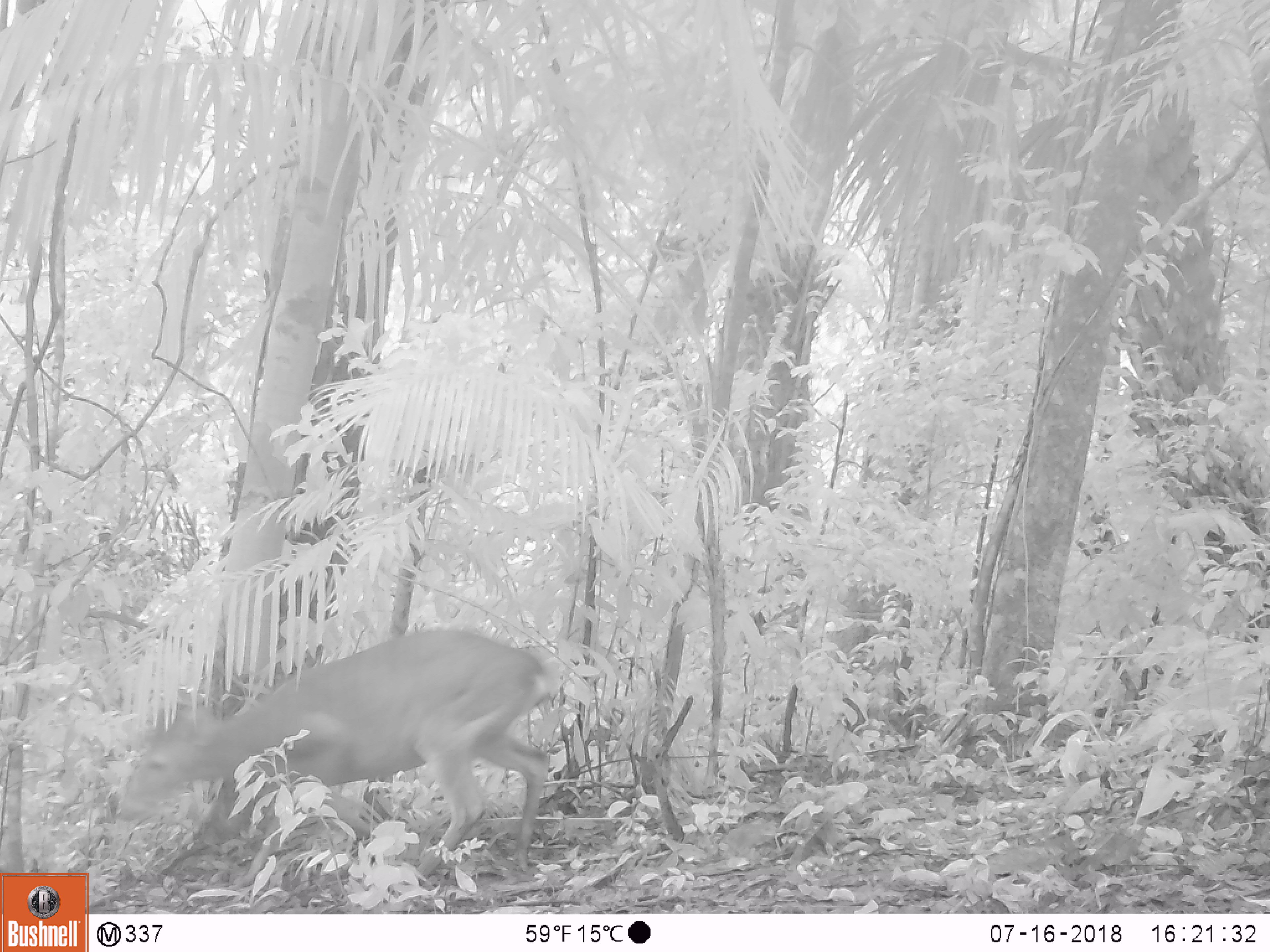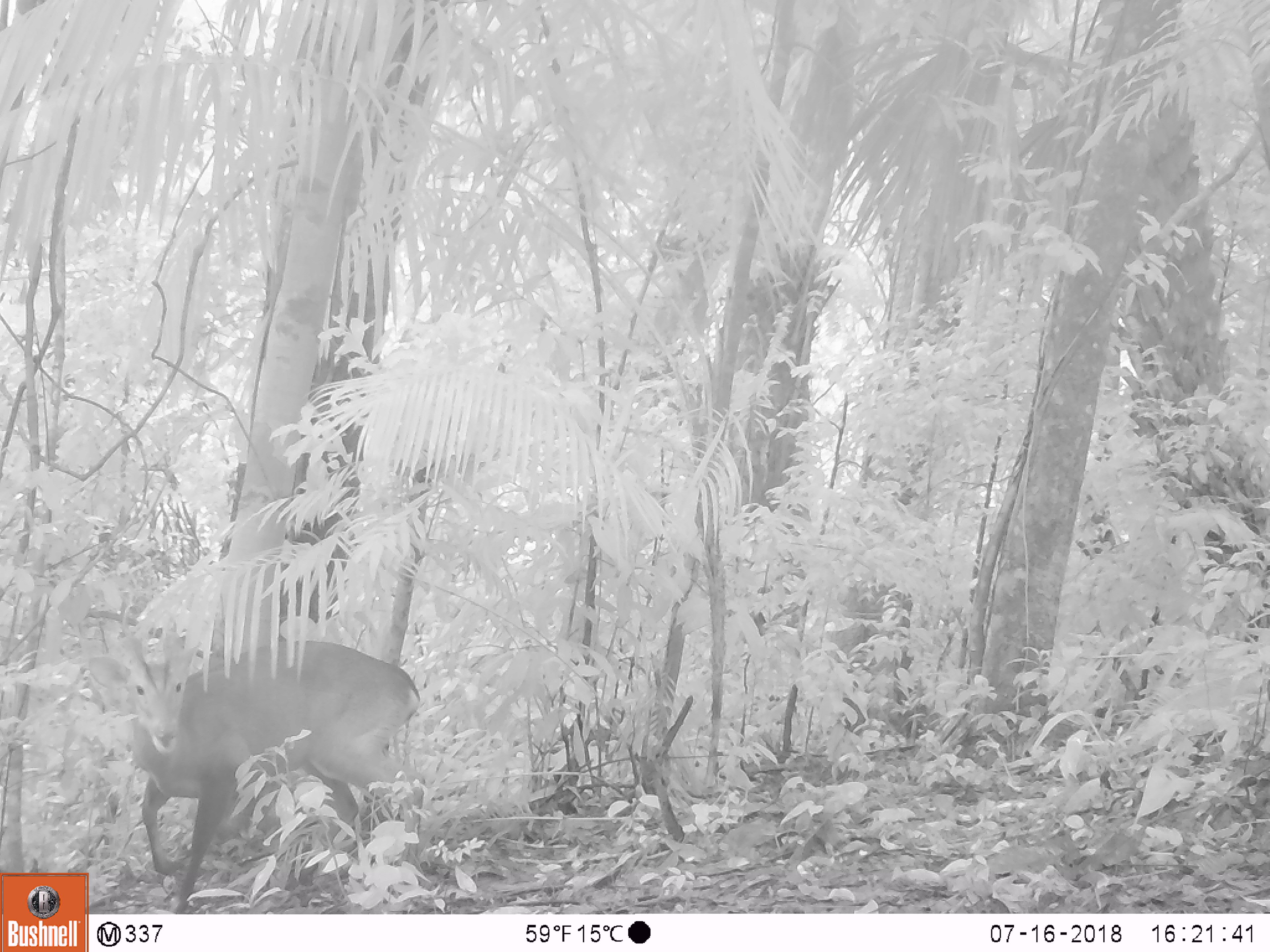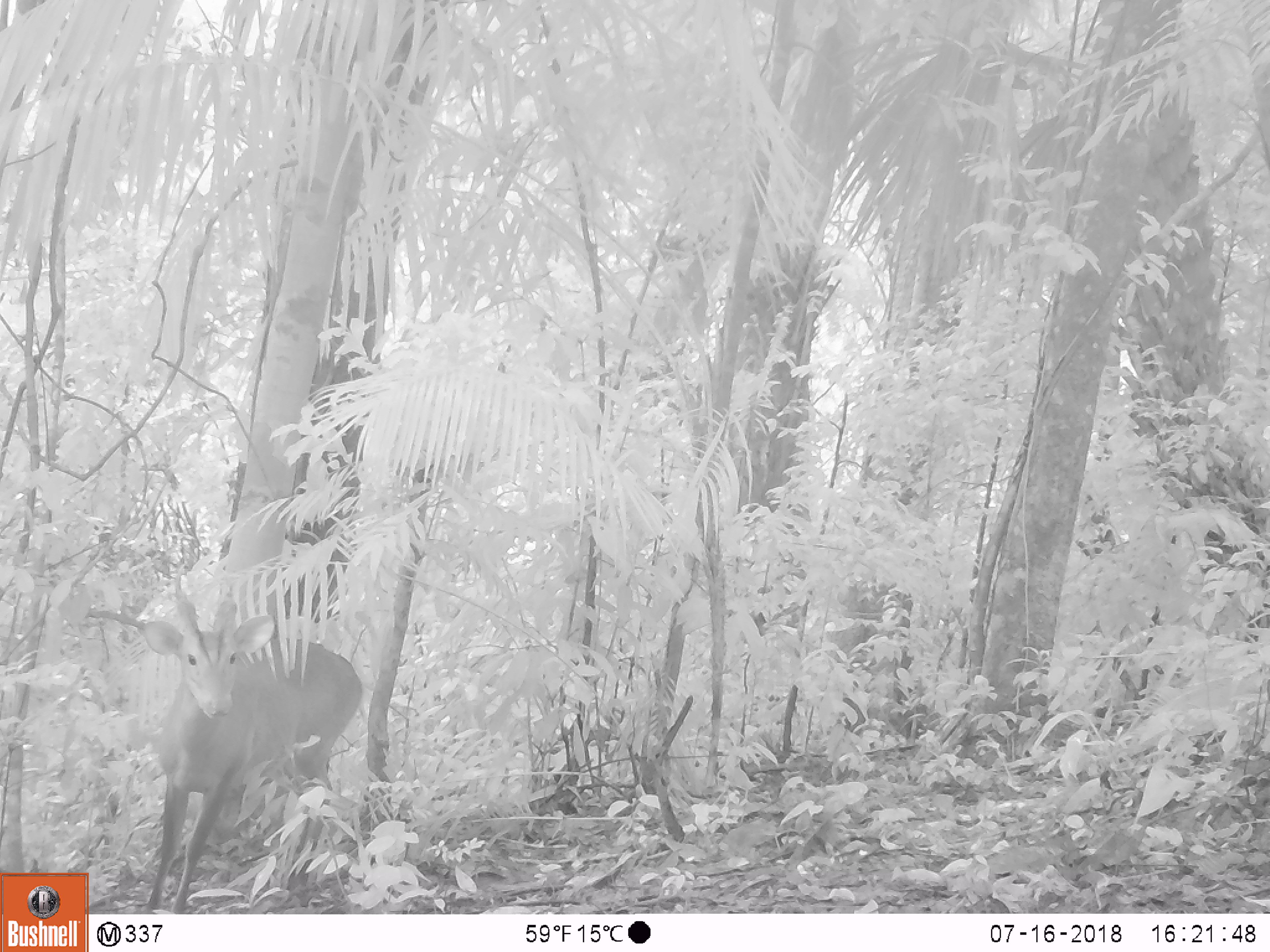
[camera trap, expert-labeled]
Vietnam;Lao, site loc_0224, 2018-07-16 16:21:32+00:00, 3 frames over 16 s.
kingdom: Animalia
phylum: Chordata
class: Mammalia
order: Artiodactyla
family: Cervidae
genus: Muntiacus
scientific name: Muntiacus vuquangensis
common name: large-antlered muntjac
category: large antlered muntjac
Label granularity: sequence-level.